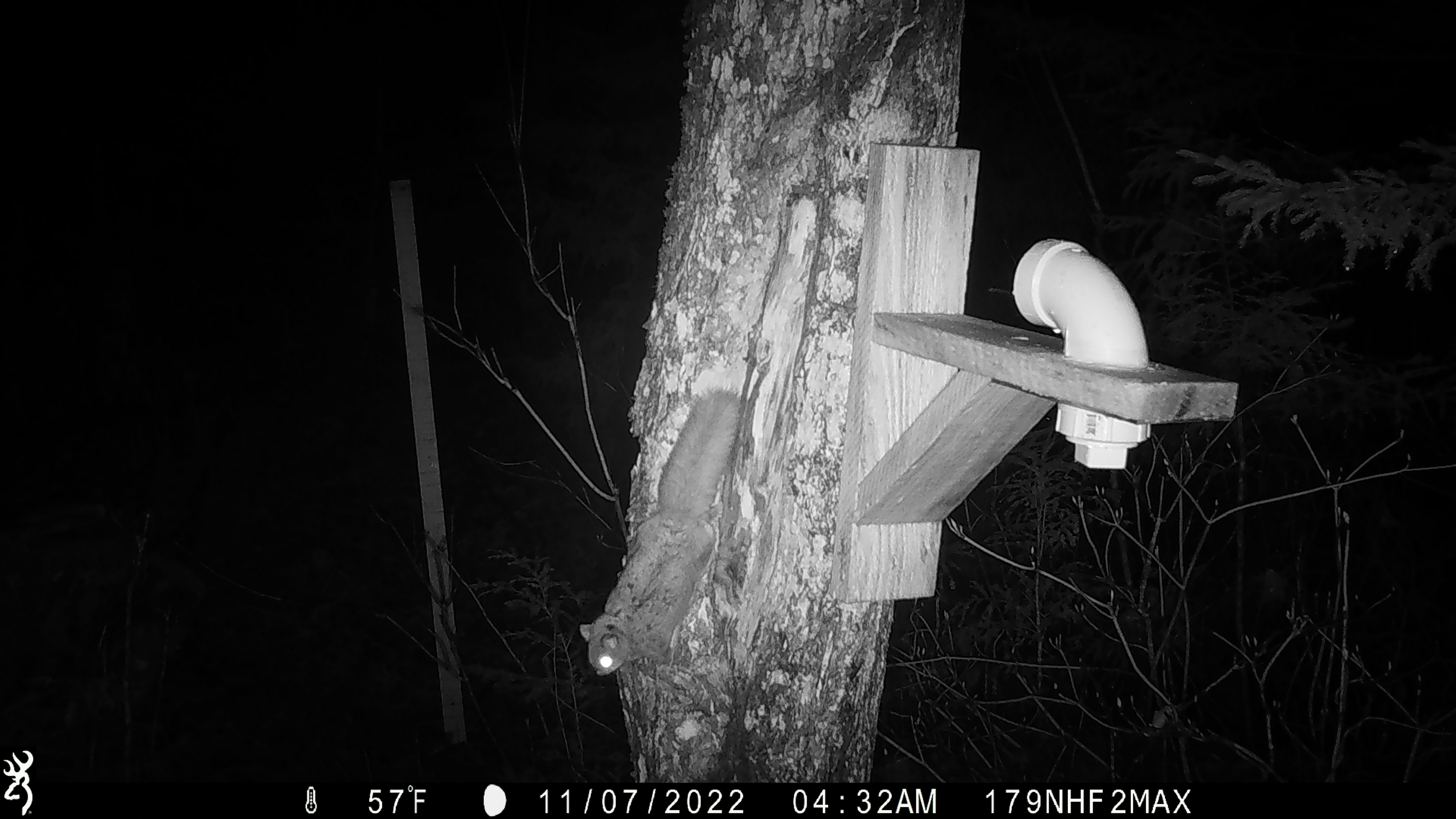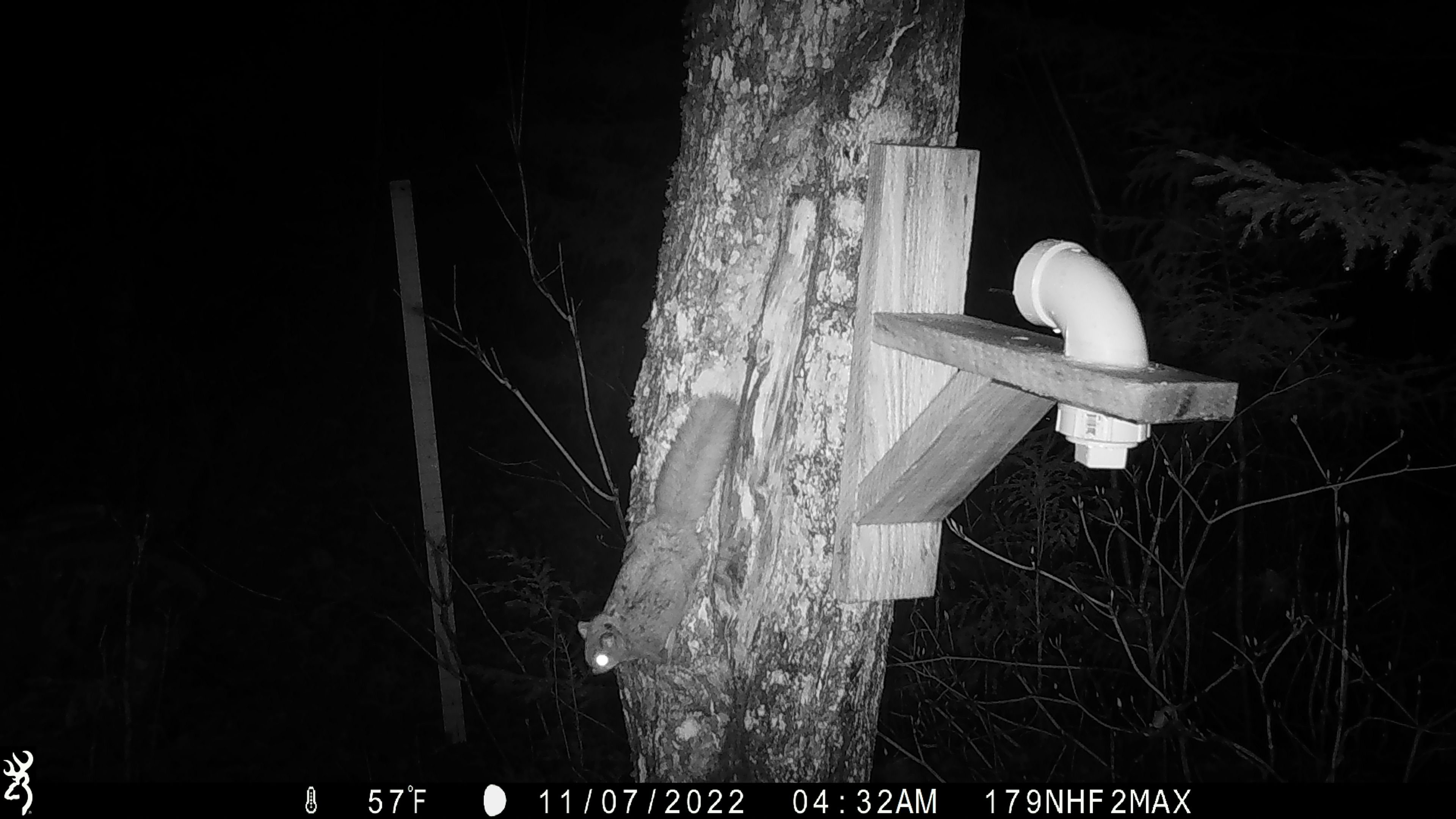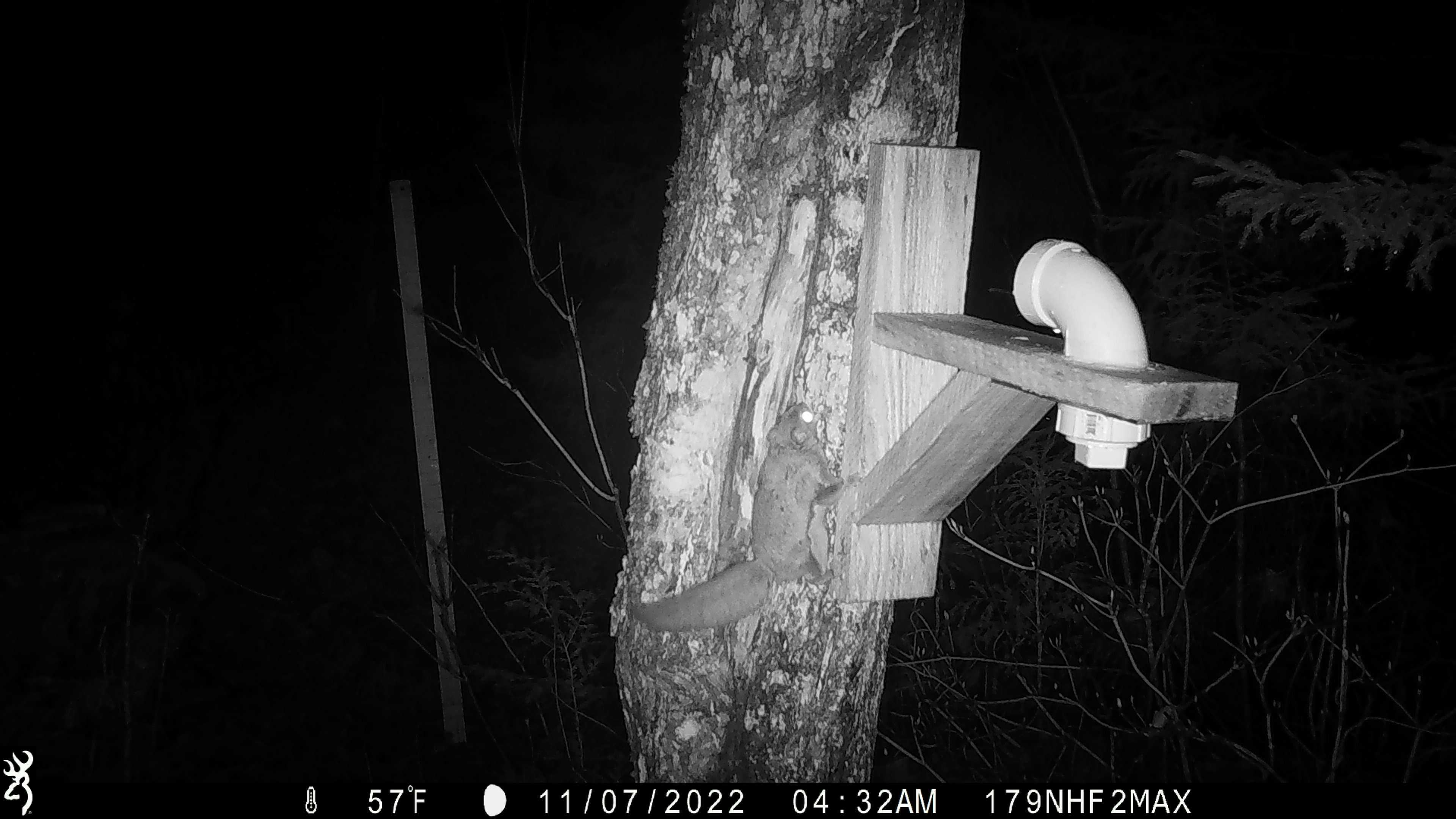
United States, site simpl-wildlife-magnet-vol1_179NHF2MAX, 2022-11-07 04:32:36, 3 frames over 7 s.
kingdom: Animalia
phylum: Chordata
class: Mammalia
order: Rodentia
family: Sciuridae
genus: Glaucomys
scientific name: Glaucomys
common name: flying squirrel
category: flying squirrel sp.